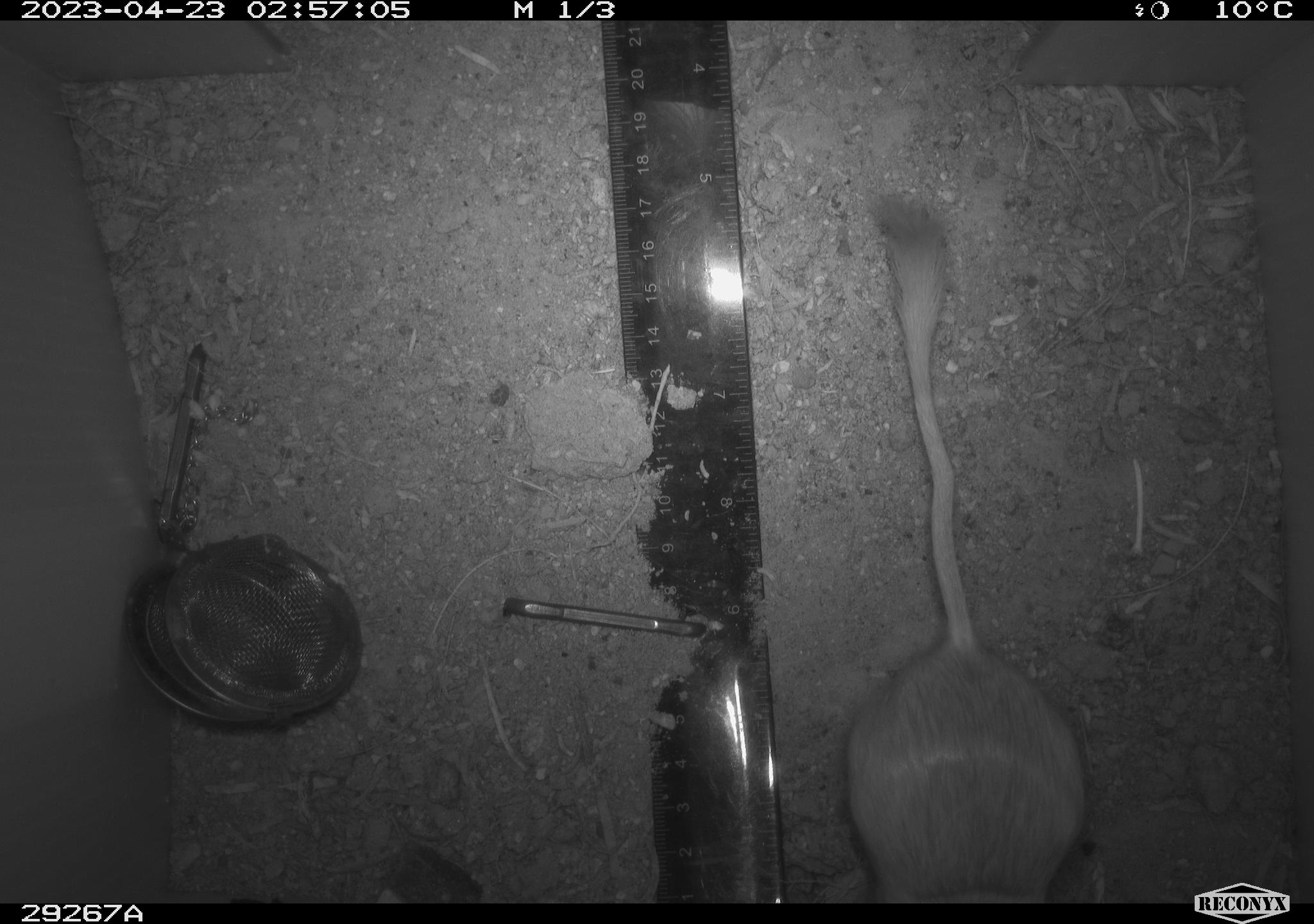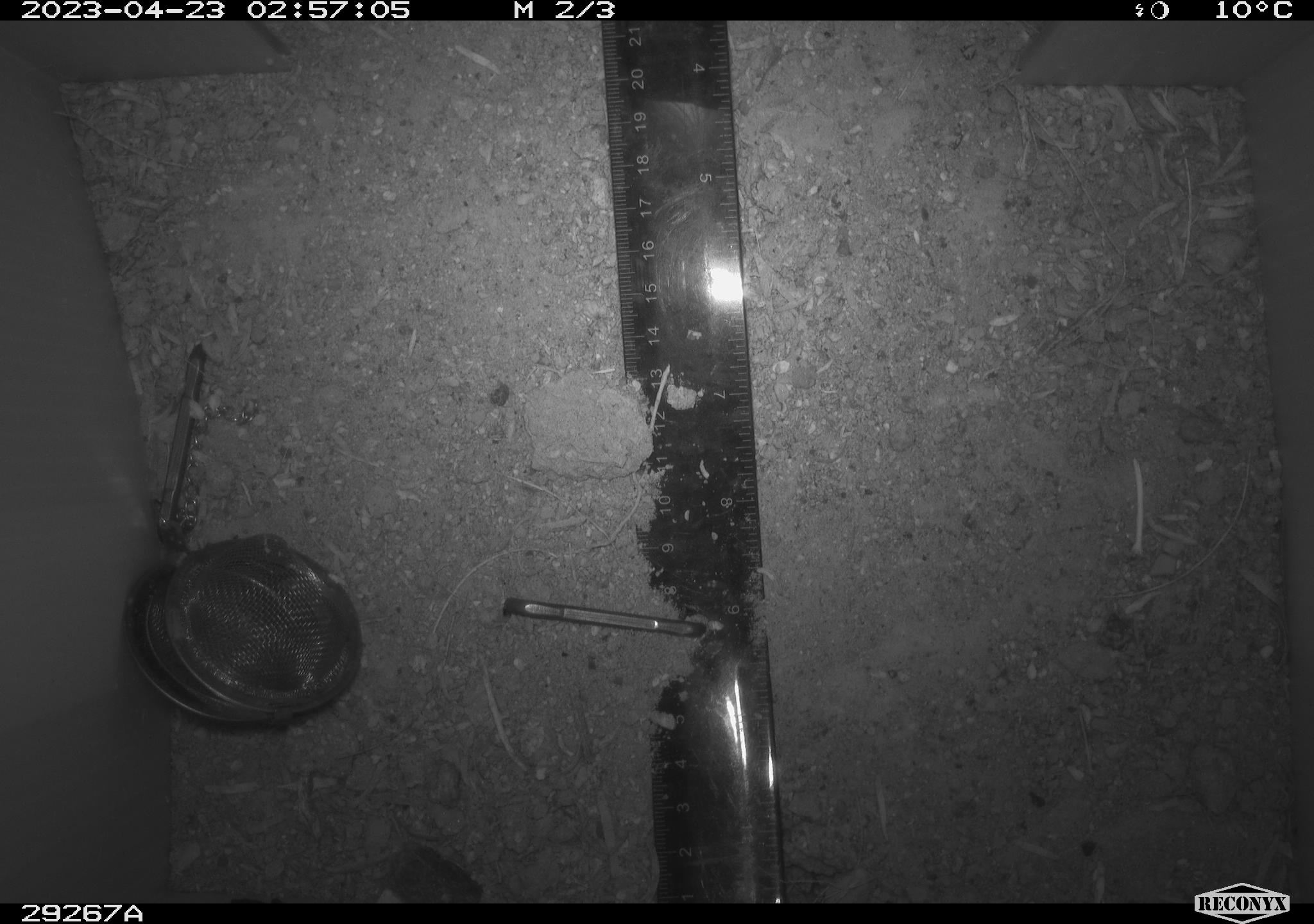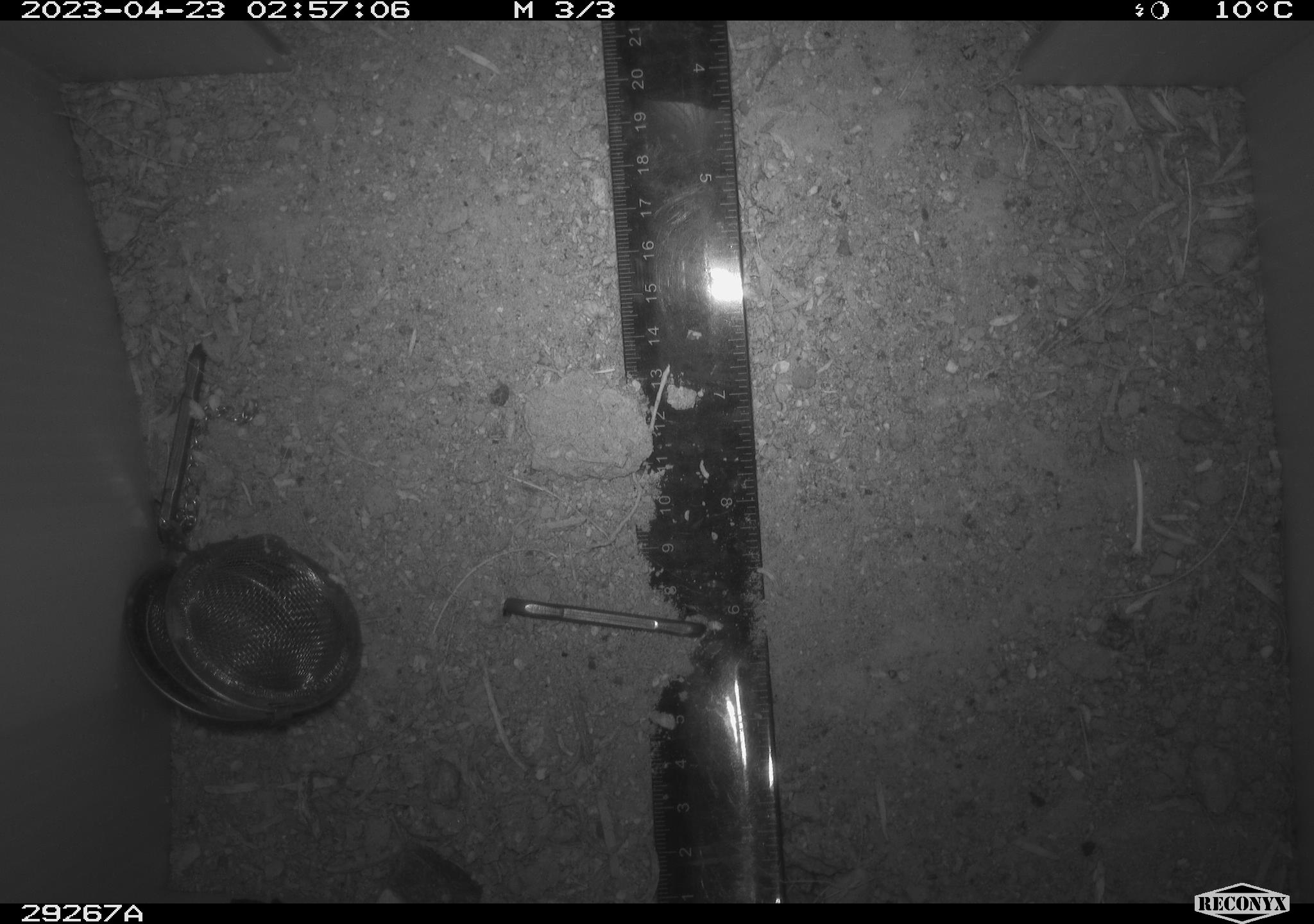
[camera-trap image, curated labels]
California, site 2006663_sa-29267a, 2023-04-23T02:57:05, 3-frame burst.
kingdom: Animalia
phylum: Chordata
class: Mammalia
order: Rodentia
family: Heteromyidae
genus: Dipodomys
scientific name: Dipodomys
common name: kangaroo rats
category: dipodomys species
Dipodomys species (kangaroo rats) (Dipodomys).